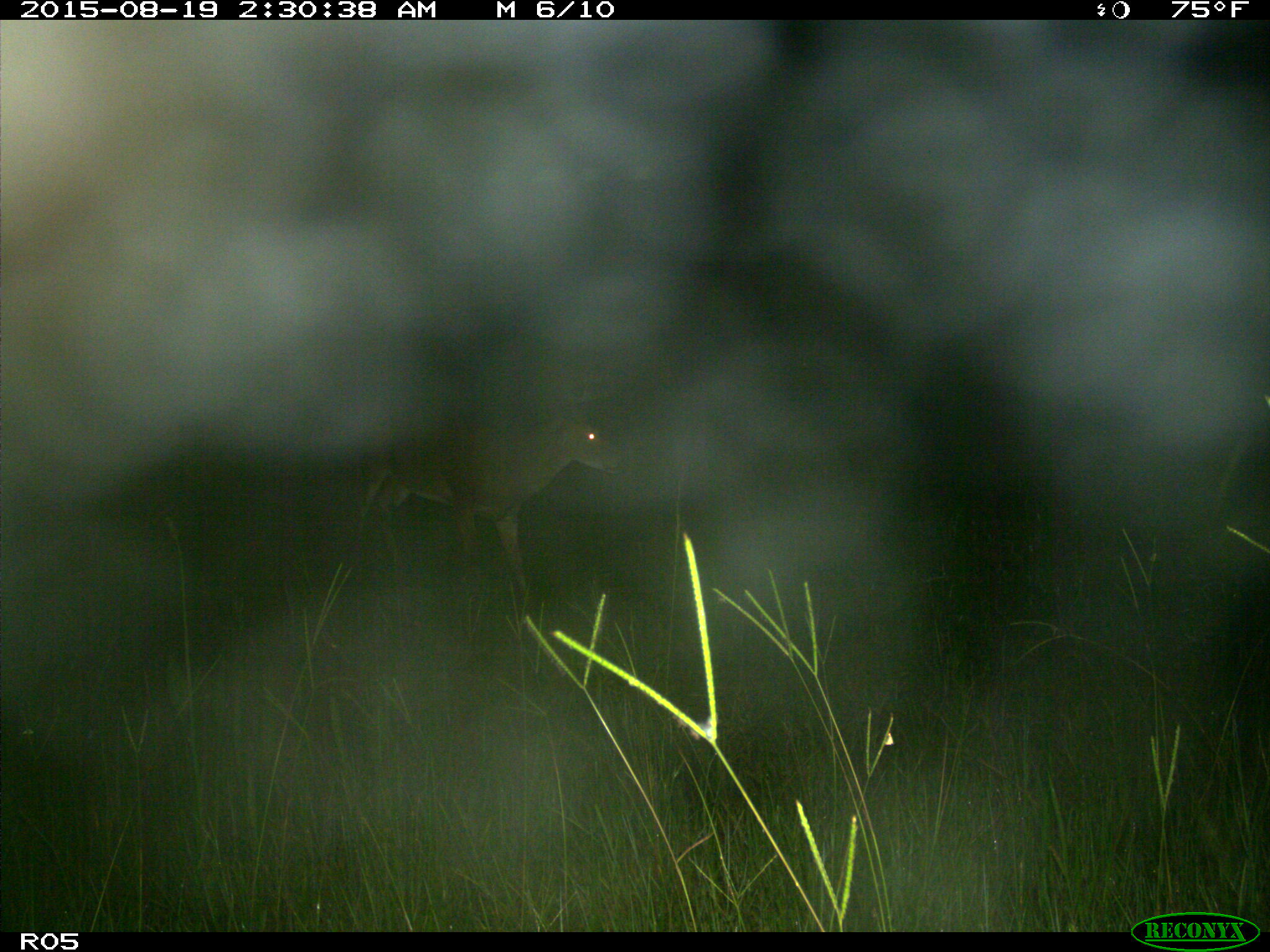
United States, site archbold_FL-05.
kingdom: Animalia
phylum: Chordata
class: Mammalia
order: Artiodactyla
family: Cervidae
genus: Odocoileus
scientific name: Odocoileus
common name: deer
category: unidentified deer